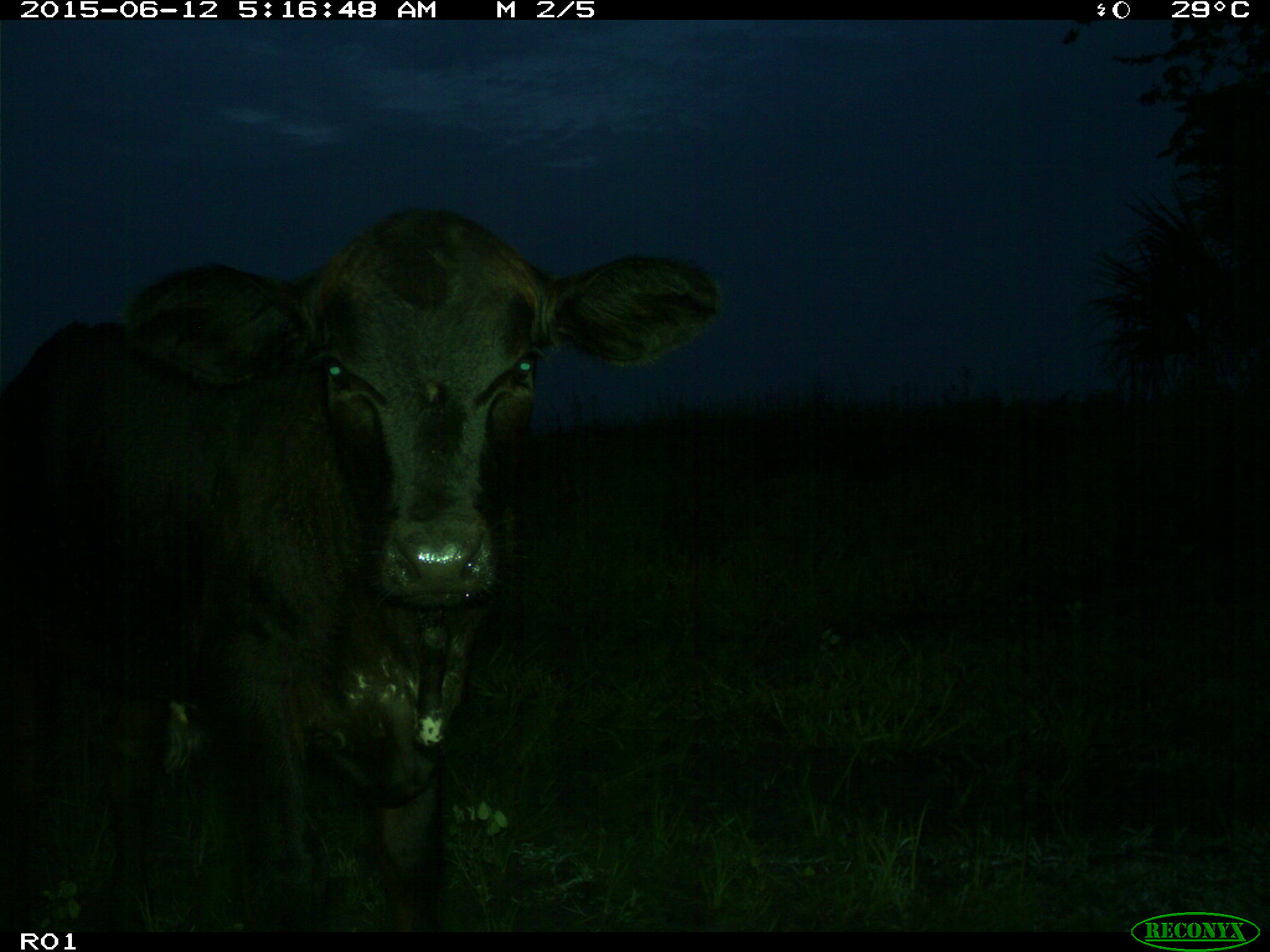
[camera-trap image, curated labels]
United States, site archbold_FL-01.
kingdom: Animalia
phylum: Chordata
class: Mammalia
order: Artiodactyla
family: Bovidae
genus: Bos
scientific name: Bos taurus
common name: domestic cow